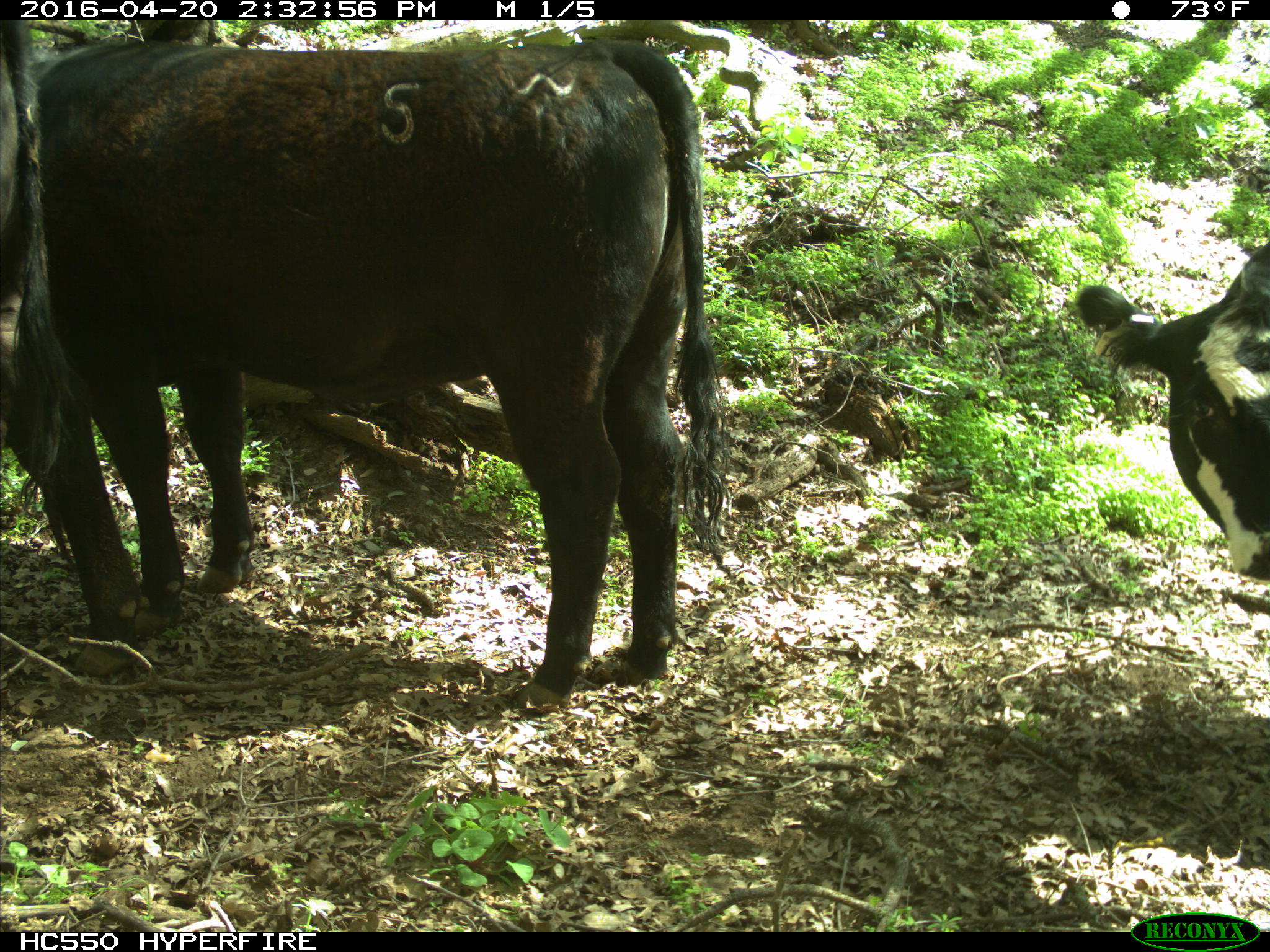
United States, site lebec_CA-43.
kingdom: Animalia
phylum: Chordata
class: Mammalia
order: Artiodactyla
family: Bovidae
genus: Bos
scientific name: Bos taurus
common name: domestic cow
Bos taurus (domestic cow).